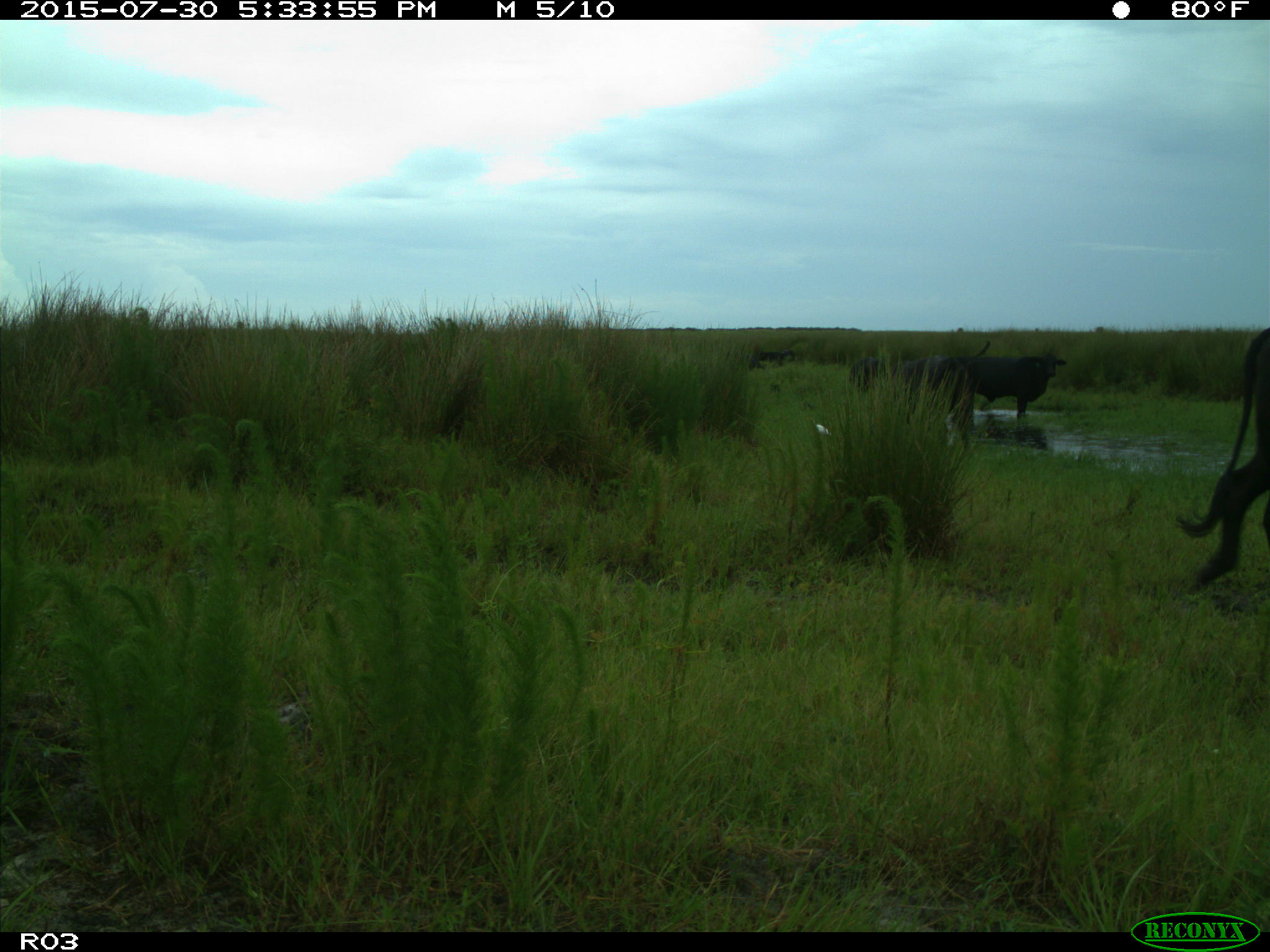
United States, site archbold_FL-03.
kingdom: Animalia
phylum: Chordata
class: Mammalia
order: Artiodactyla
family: Bovidae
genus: Bos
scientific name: Bos taurus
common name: domestic cow